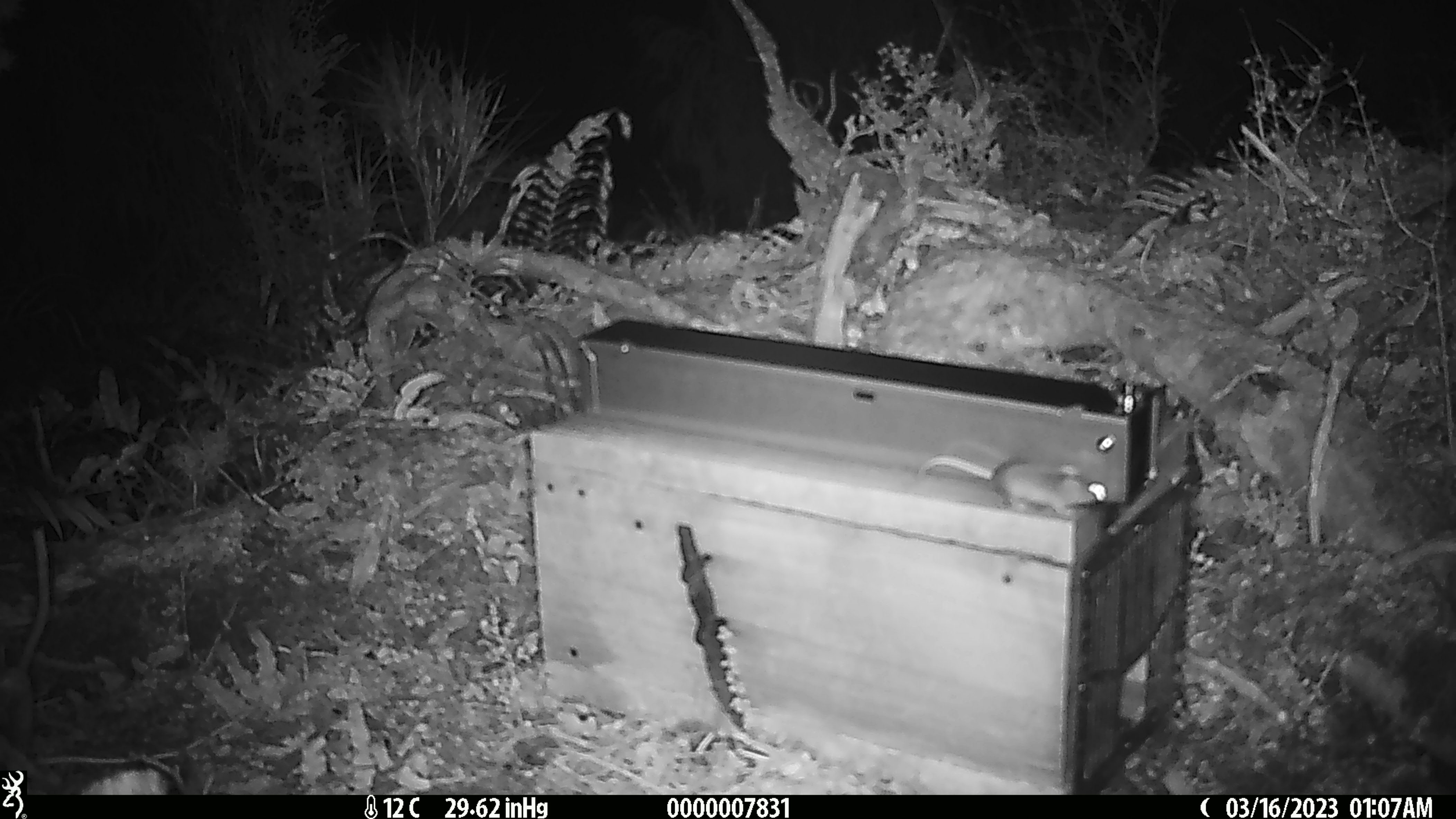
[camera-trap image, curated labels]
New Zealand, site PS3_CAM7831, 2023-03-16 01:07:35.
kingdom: Animalia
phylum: Chordata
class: Mammalia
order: Rodentia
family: Muridae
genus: Mus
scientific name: Mus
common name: mouse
Mouse (Mus).